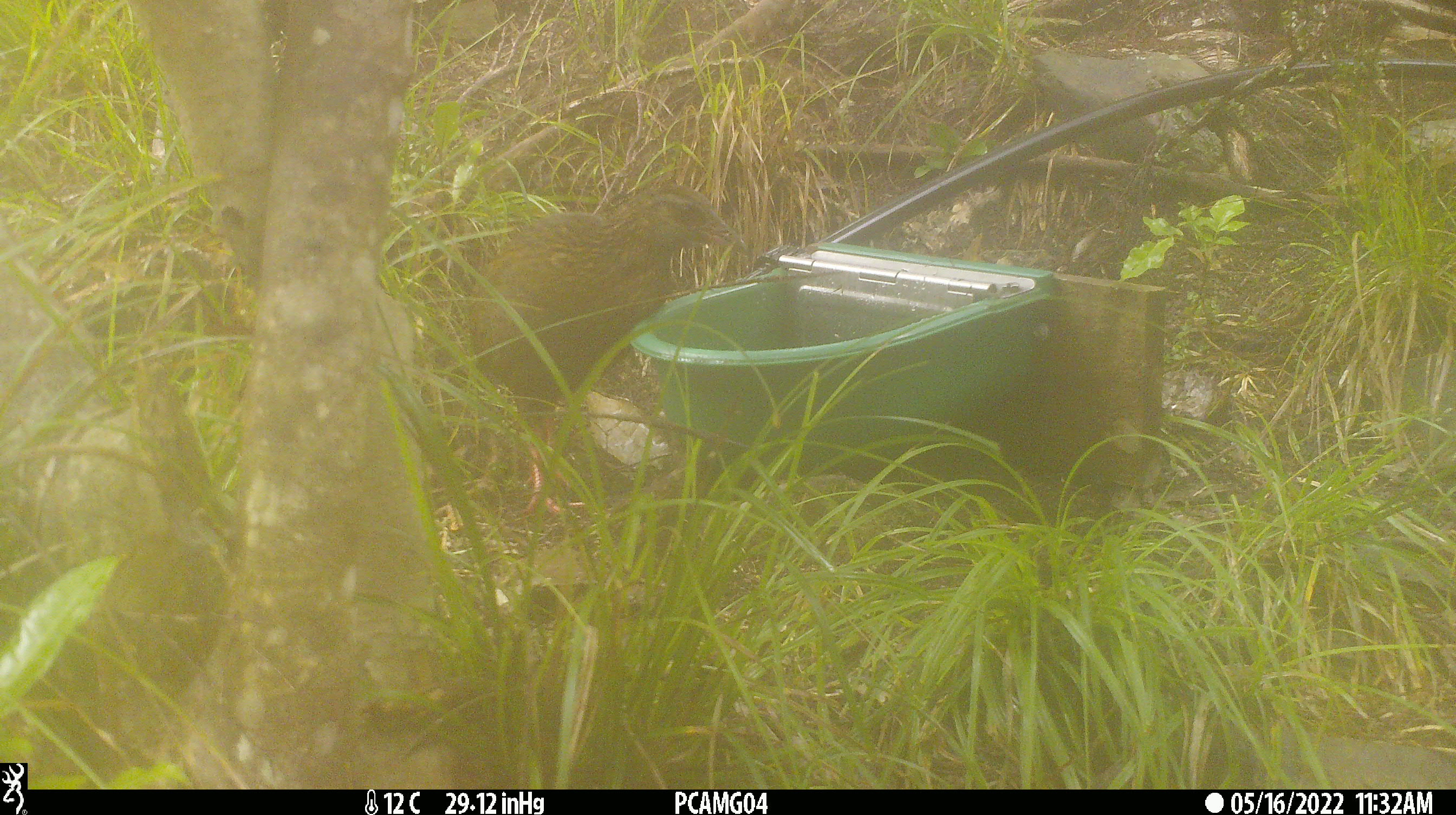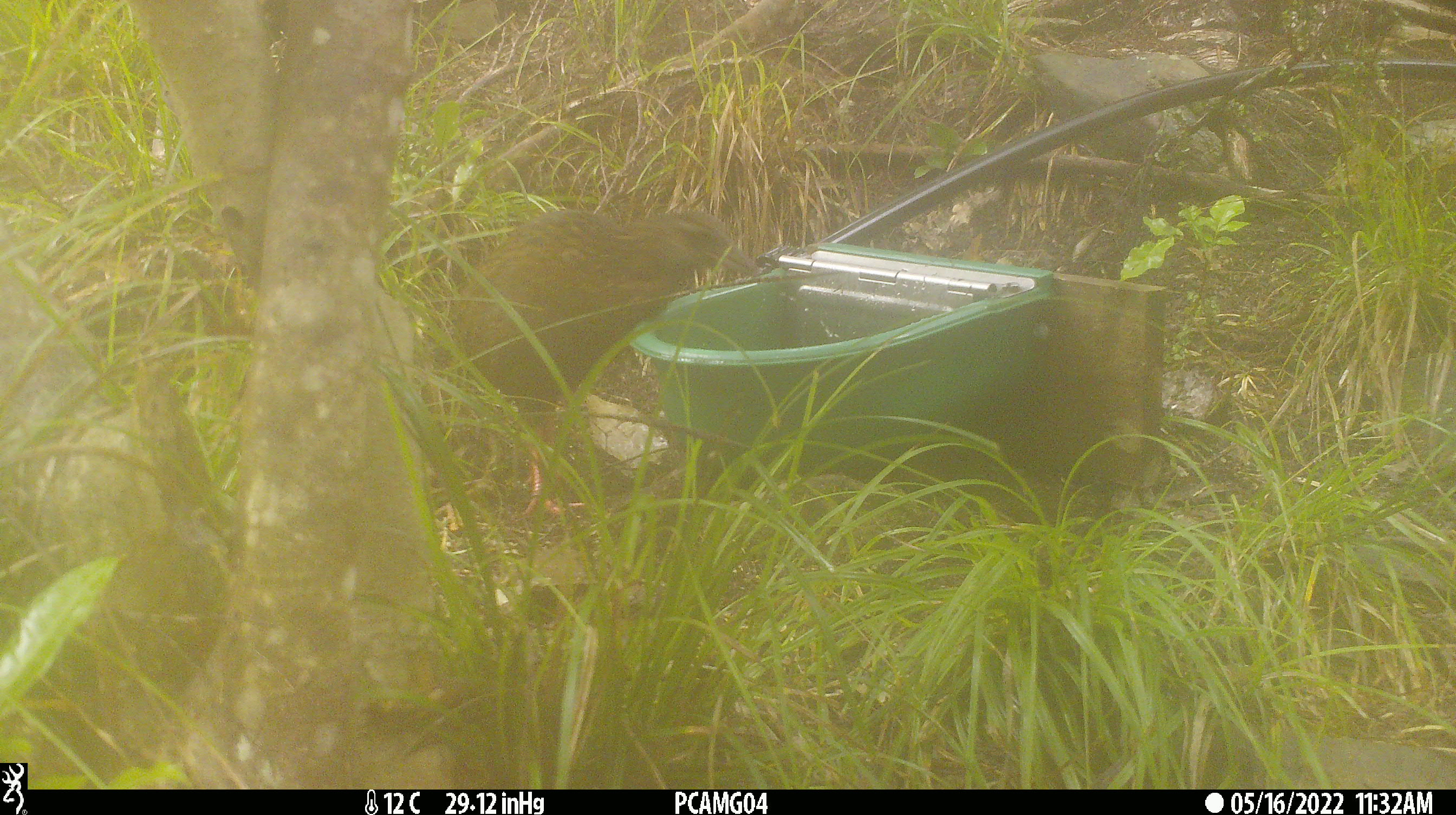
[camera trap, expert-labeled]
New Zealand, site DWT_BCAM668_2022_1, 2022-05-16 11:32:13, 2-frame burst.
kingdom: Animalia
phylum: Chordata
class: Aves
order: Gruiformes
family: Rallidae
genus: Gallirallus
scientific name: Gallirallus australis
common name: weka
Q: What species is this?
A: Weka (Gallirallus australis).